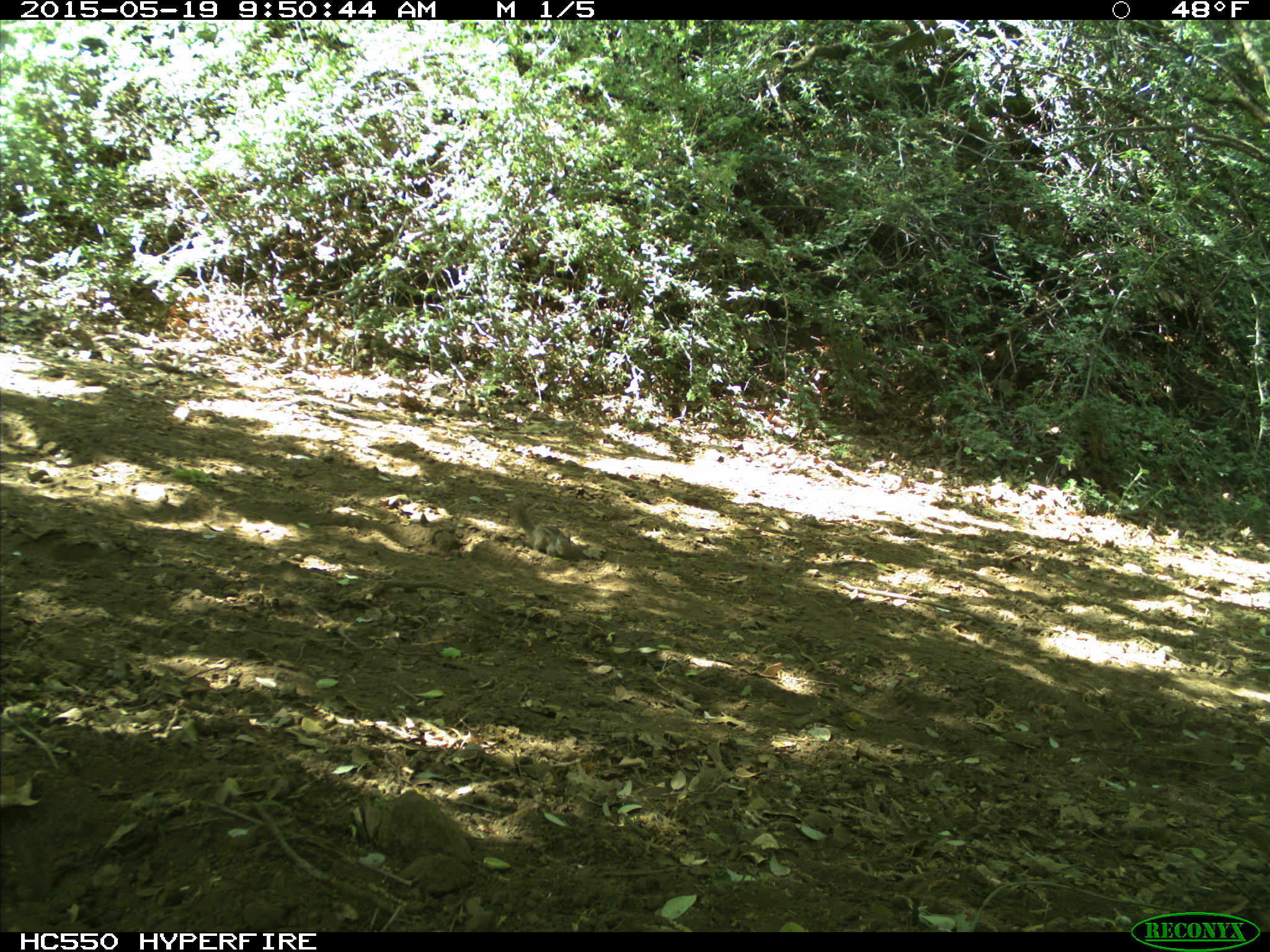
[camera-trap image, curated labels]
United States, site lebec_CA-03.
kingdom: Animalia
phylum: Chordata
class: Mammalia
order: Rodentia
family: Sciuridae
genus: Tamias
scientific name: Tamias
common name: chipmunk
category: unidentified chipmunk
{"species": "unidentified chipmunk (chipmunk) (Tamias)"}